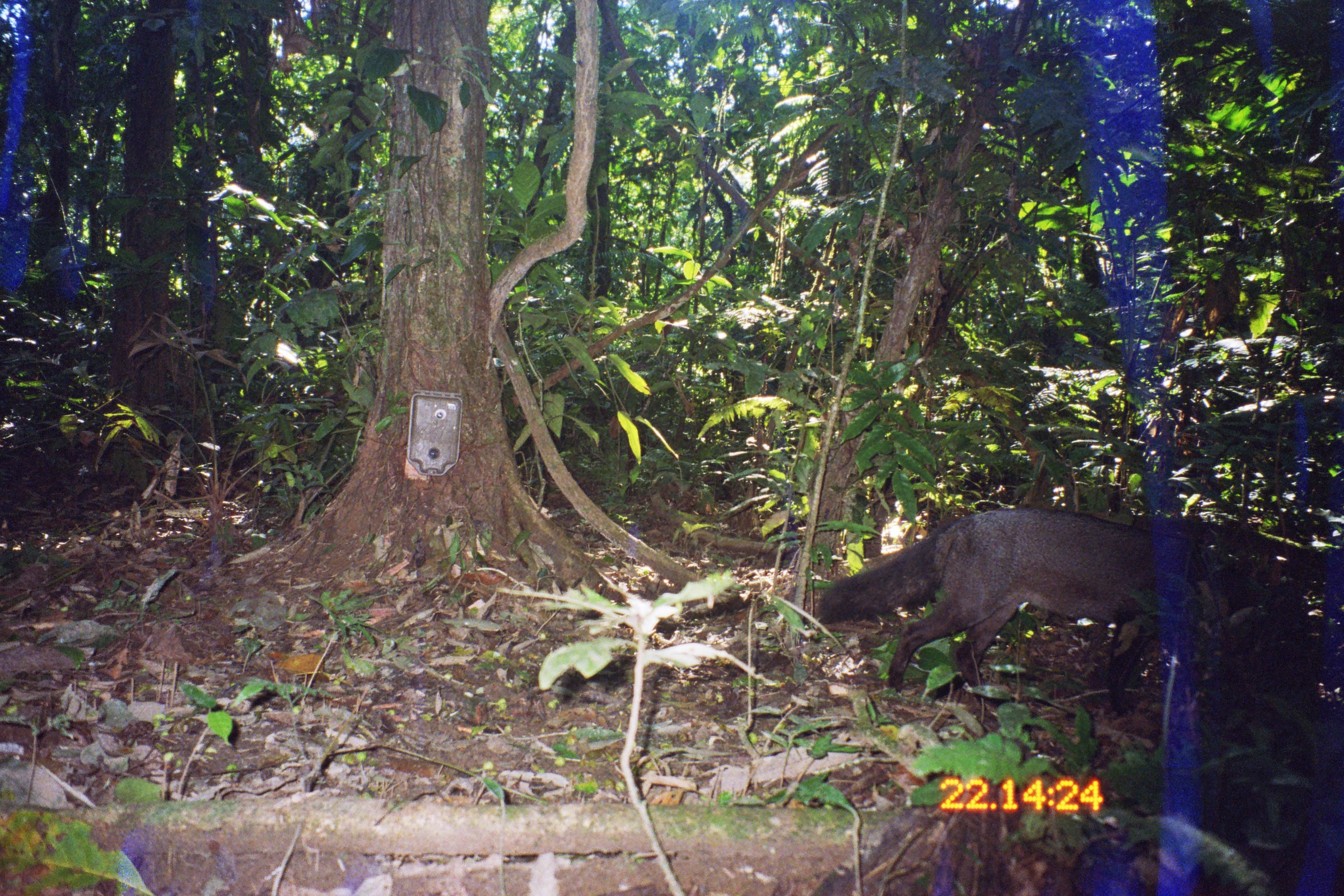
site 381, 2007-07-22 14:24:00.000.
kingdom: Animalia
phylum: Chordata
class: Mammalia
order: Carnivora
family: Canidae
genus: Atelocynus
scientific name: Atelocynus microtis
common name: short-eared dog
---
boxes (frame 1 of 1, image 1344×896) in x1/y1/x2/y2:
atelocynus microtis: 812/506/1274/718